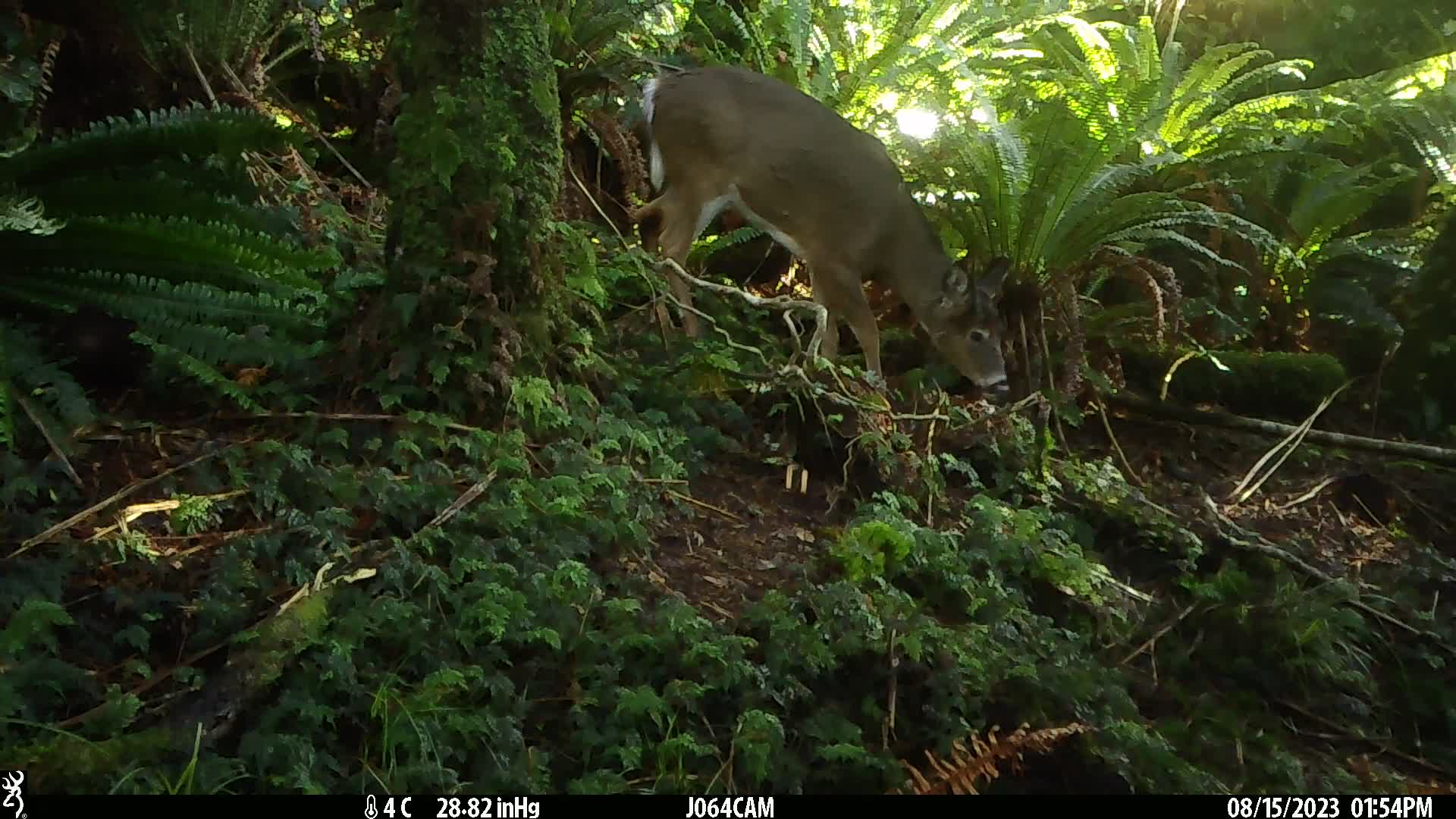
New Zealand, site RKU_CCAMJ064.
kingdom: Animalia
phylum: Chordata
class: Mammalia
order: Artiodactyla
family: Cervidae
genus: Odocoileus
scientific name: Odocoileus virginianus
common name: white-tailed deer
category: white tailed deer